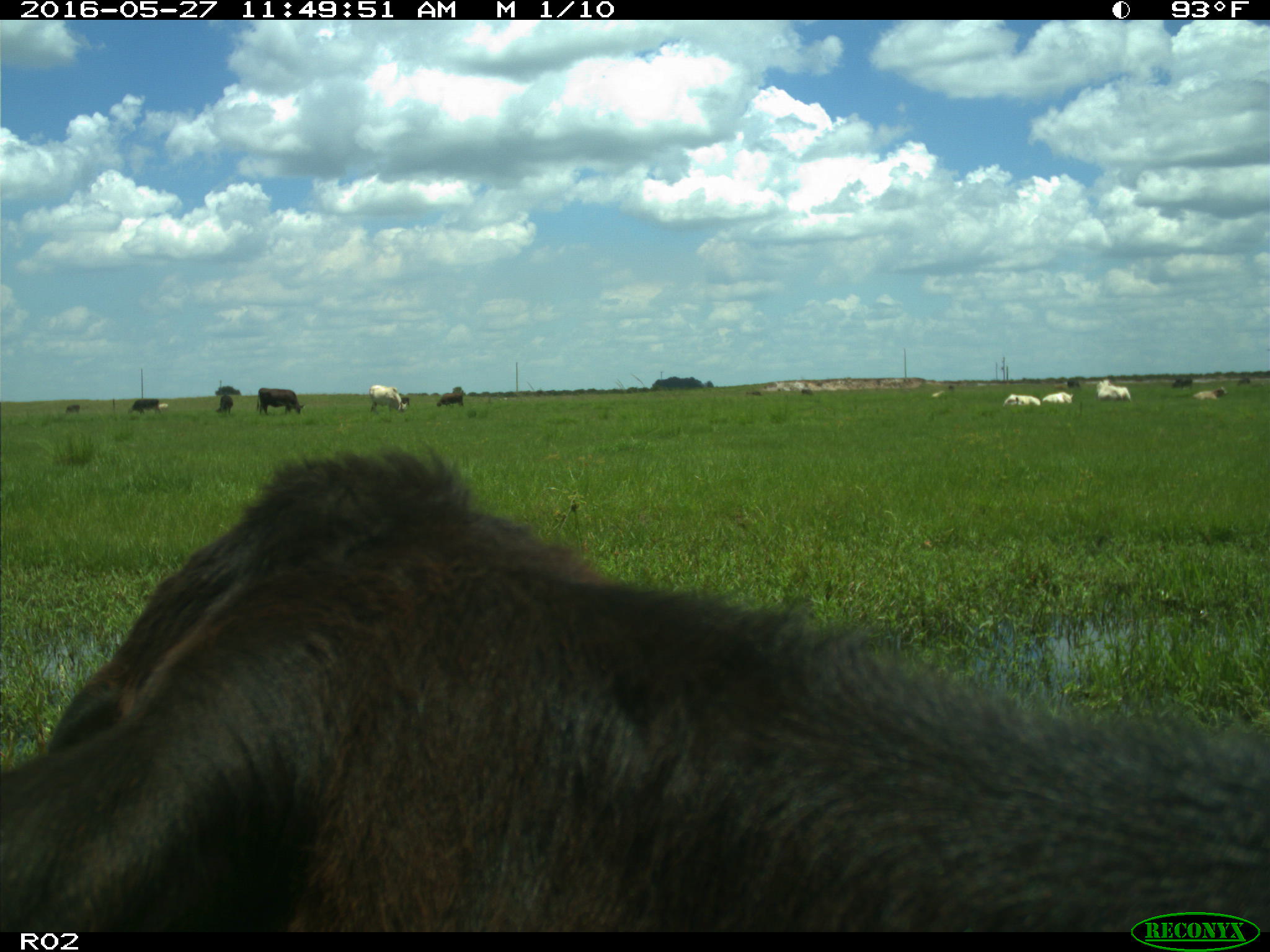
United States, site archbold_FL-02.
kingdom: Animalia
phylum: Chordata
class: Mammalia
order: Artiodactyla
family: Bovidae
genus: Bos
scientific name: Bos taurus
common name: domestic cow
Bos taurus (domestic cow).